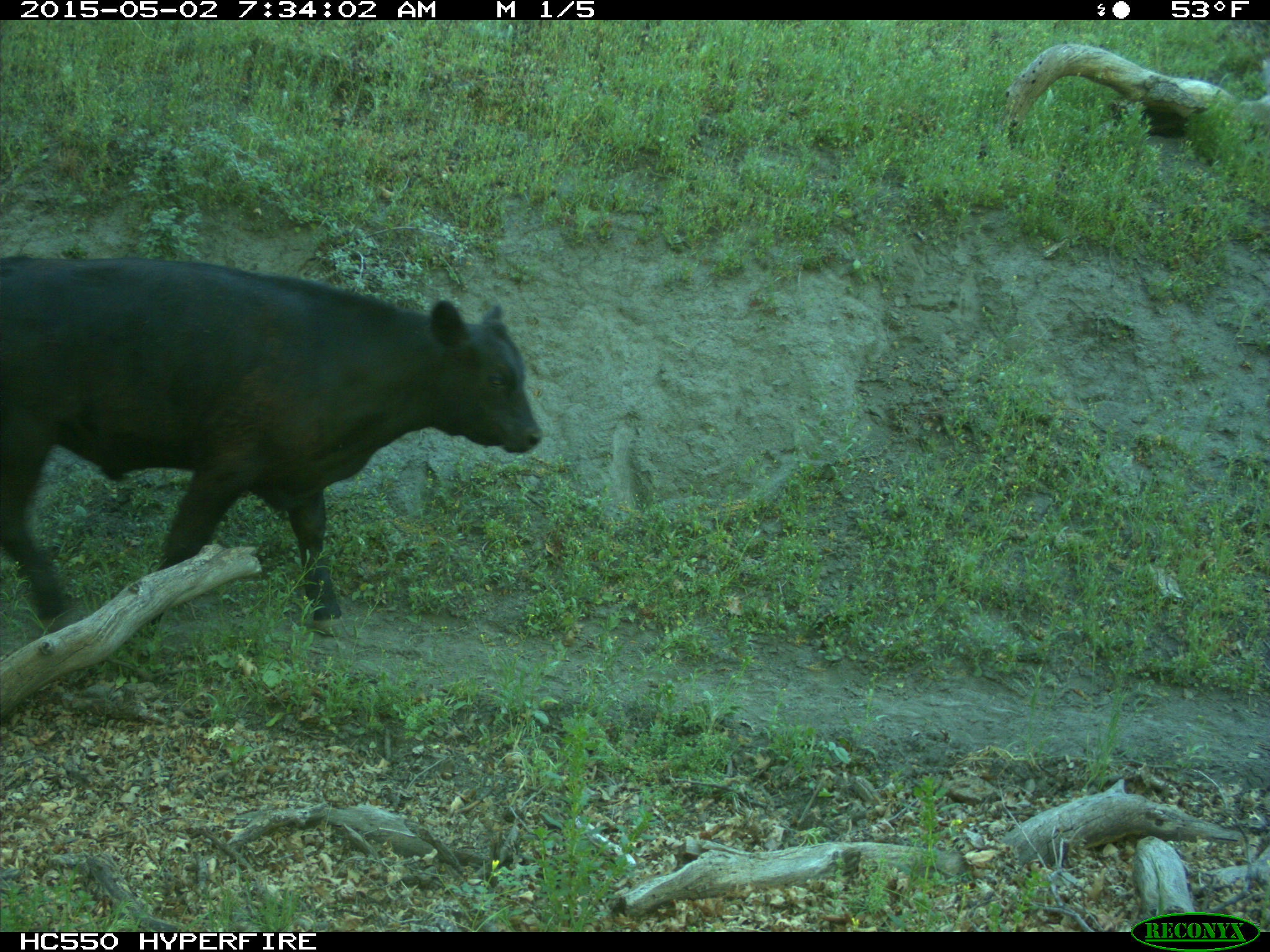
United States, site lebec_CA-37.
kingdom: Animalia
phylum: Chordata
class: Mammalia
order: Artiodactyla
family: Bovidae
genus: Bos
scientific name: Bos taurus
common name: domestic cow